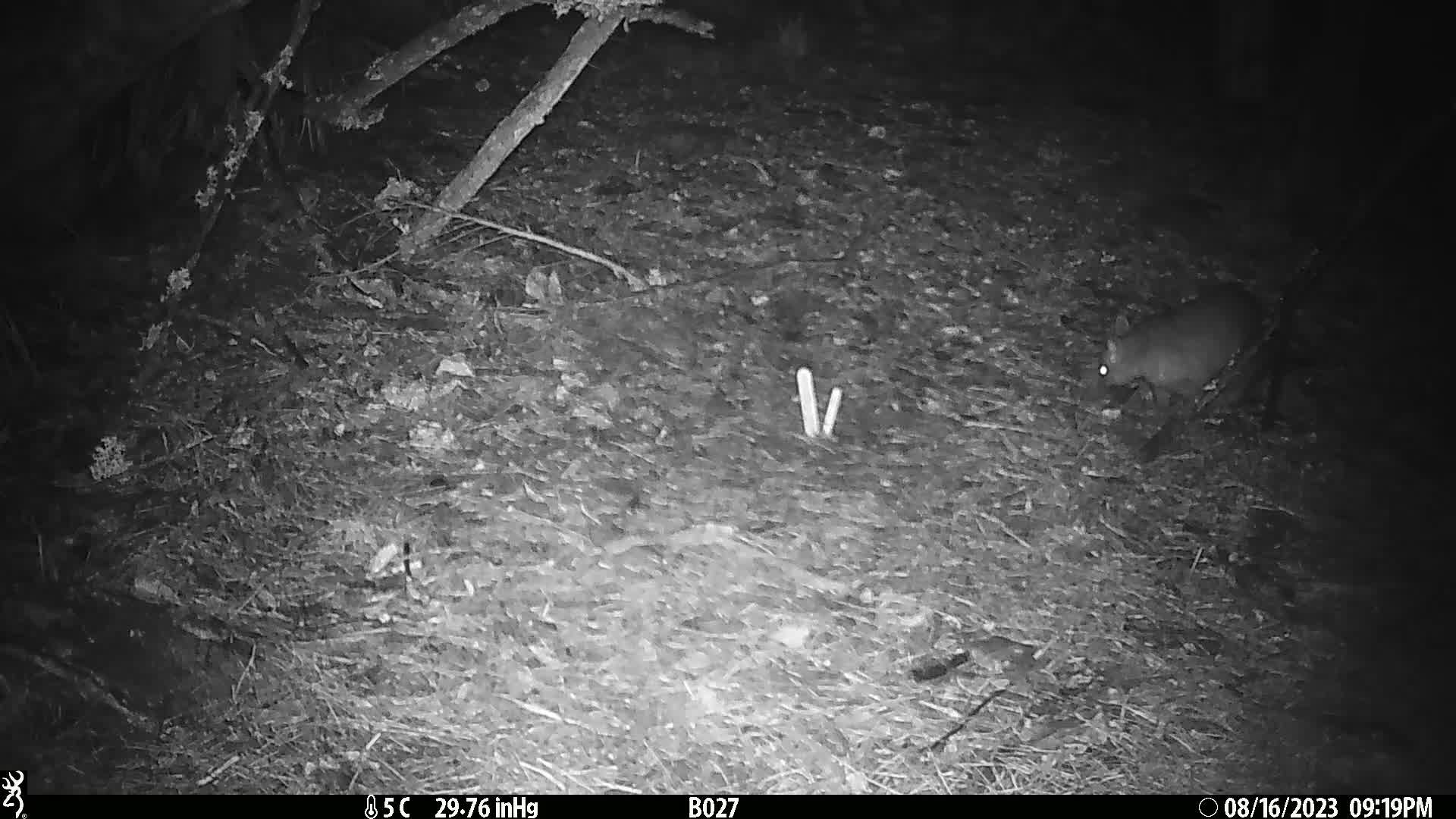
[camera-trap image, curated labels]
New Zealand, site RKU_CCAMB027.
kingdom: Animalia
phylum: Chordata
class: Mammalia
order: Diprotodontia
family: Phalangeridae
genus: Trichosurus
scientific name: Trichosurus vulpecula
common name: common brushtail possum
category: possum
Possum (common brushtail possum) (Trichosurus vulpecula).